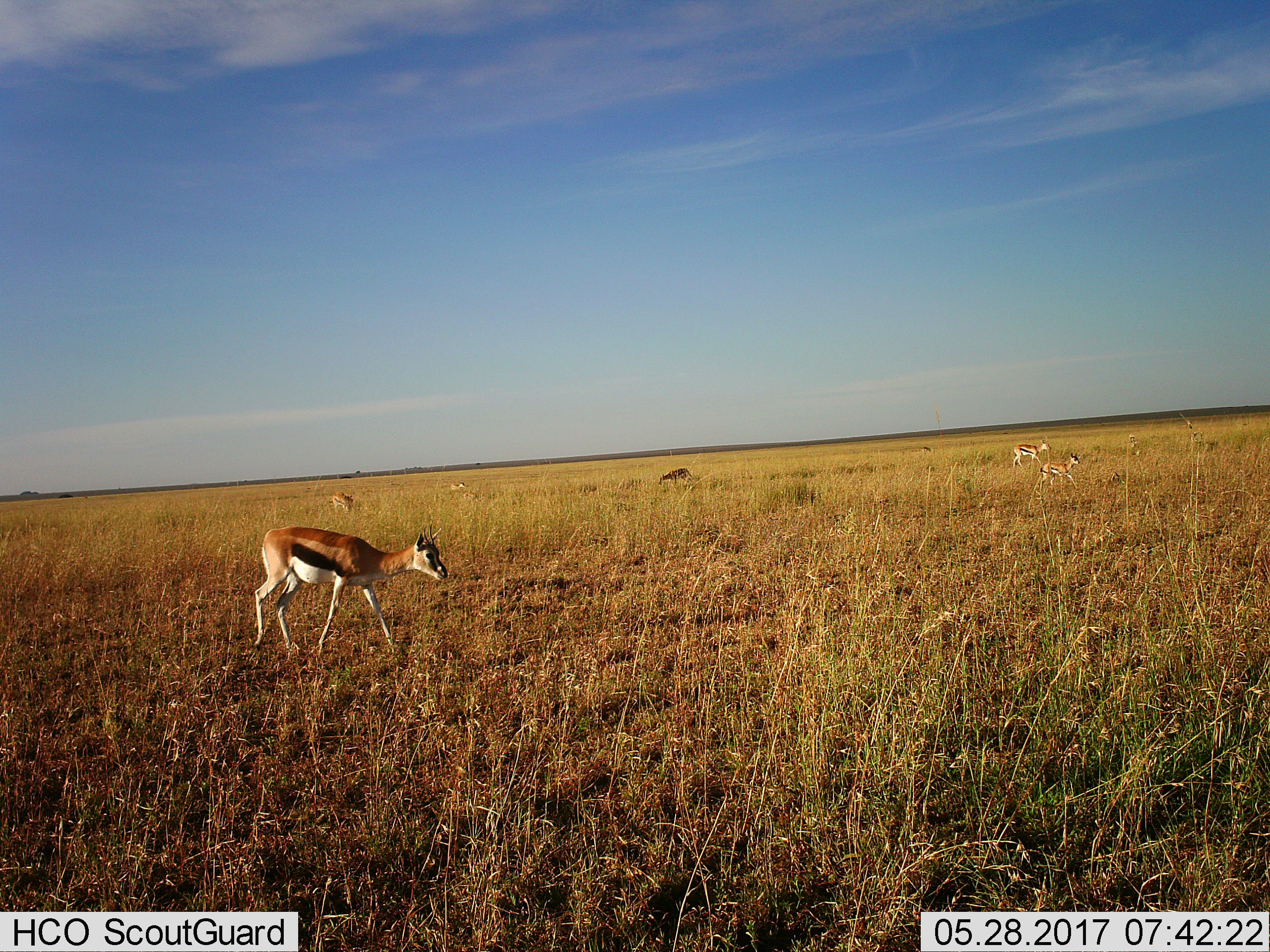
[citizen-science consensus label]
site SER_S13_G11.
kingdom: Animalia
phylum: Chordata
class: Mammalia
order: Artiodactyla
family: Bovidae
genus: Eudorcas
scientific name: Eudorcas thomsonii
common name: thomson's gazelle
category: gazellethomsons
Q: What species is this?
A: Gazellethomsons (thomson's gazelle) (Eudorcas thomsonii).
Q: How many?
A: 7.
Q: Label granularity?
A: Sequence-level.